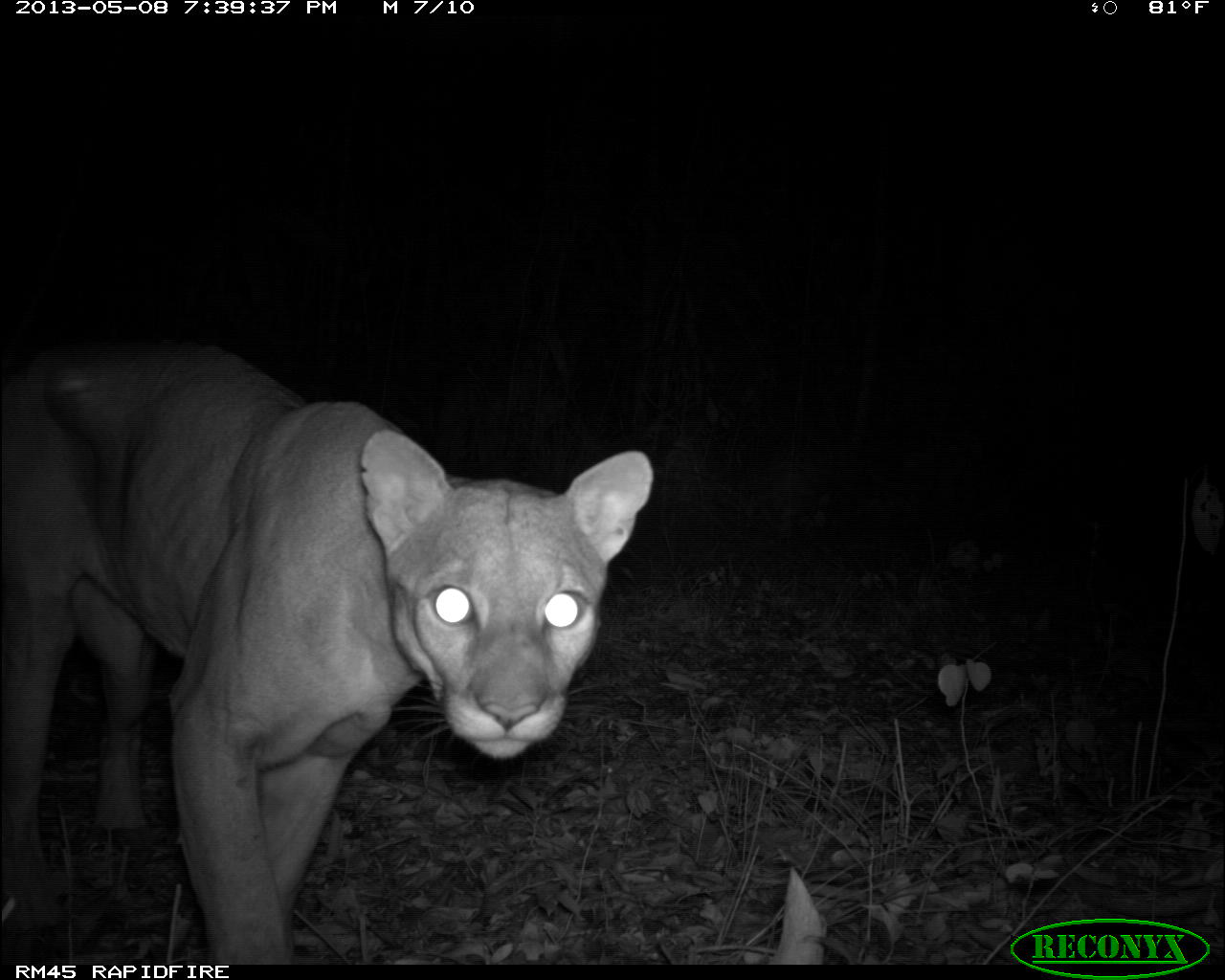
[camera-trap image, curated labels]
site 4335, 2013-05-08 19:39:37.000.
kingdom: Animalia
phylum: Chordata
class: Mammalia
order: Carnivora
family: Felidae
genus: Puma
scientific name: Puma concolor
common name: mountain lion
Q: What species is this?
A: Puma concolor (mountain lion).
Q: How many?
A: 1.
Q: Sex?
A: Male.